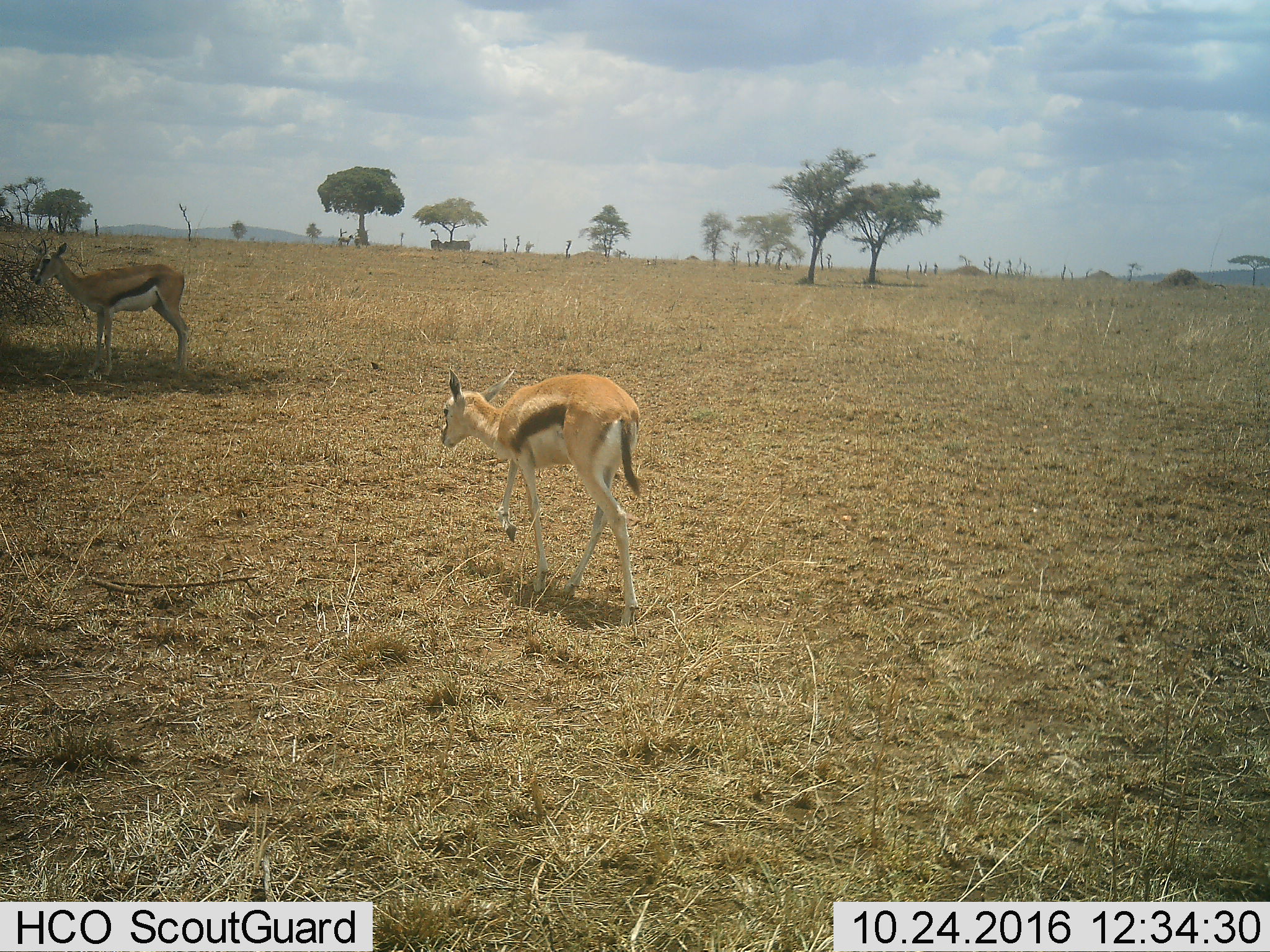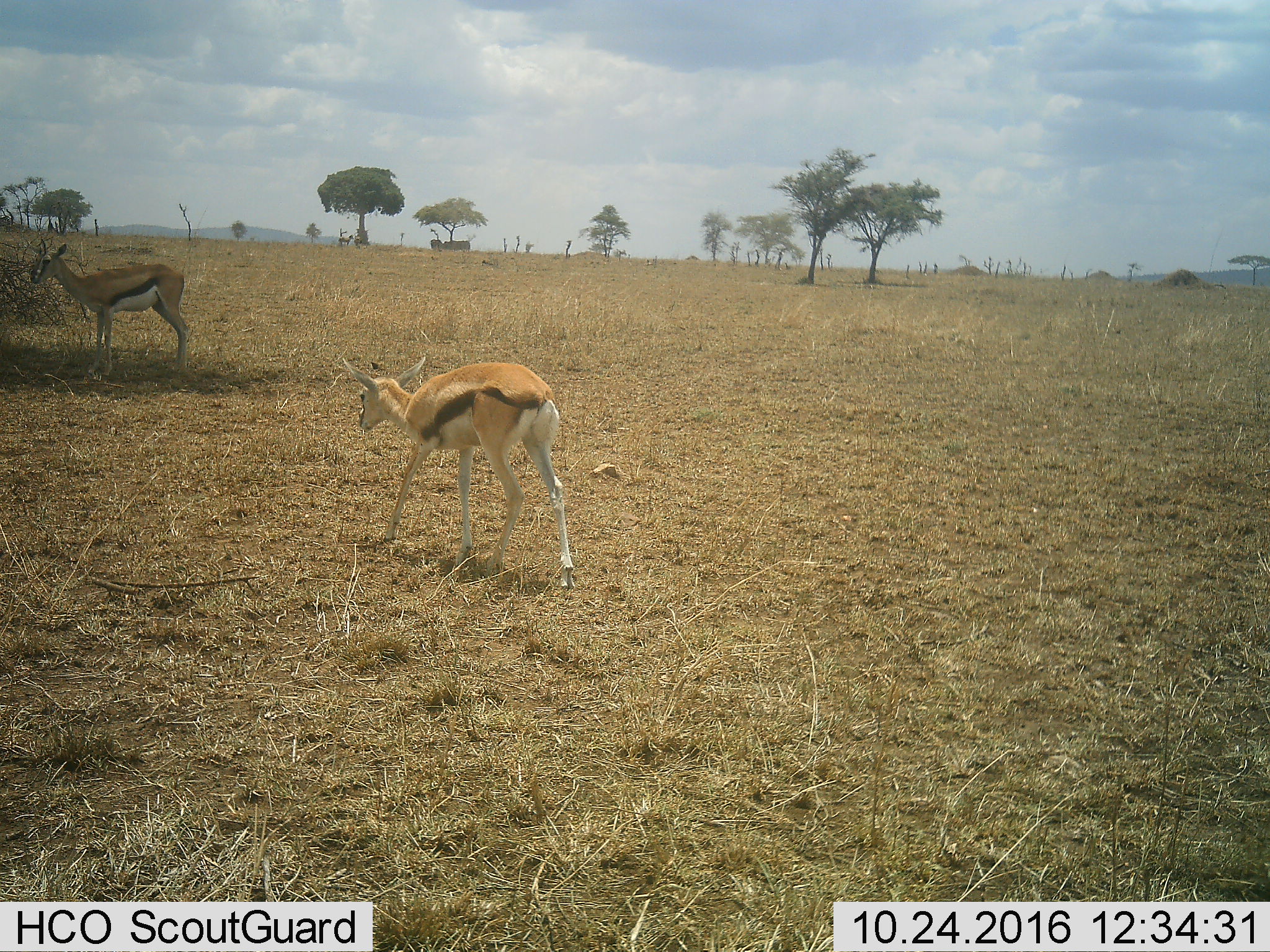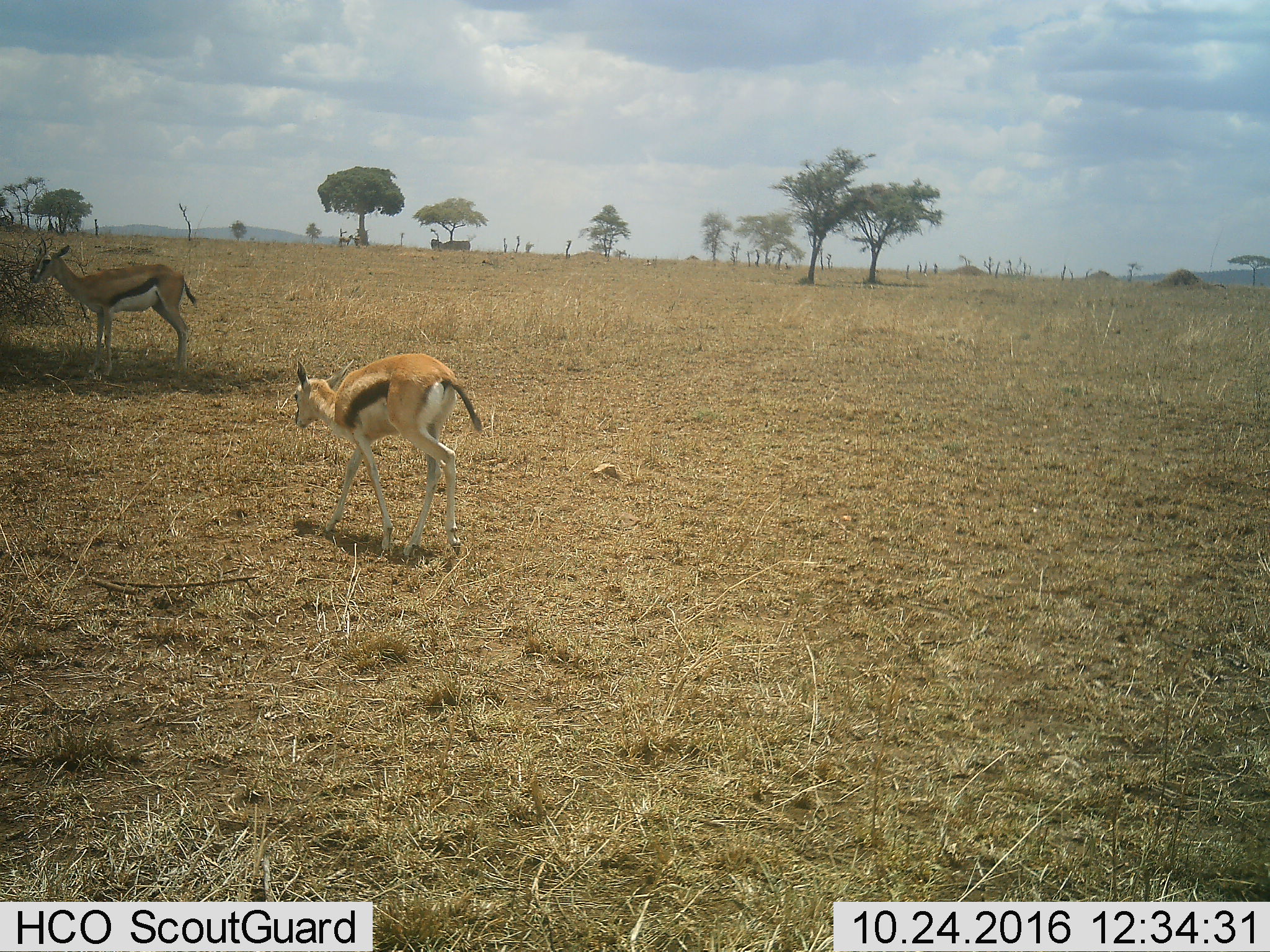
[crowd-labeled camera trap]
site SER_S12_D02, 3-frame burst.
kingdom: Animalia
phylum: Chordata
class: Mammalia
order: Artiodactyla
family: Bovidae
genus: Eudorcas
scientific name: Eudorcas thomsonii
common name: thomson's gazelle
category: gazellethomsons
Gazellethomsons (thomson's gazelle) (Eudorcas thomsonii), count 2. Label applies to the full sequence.